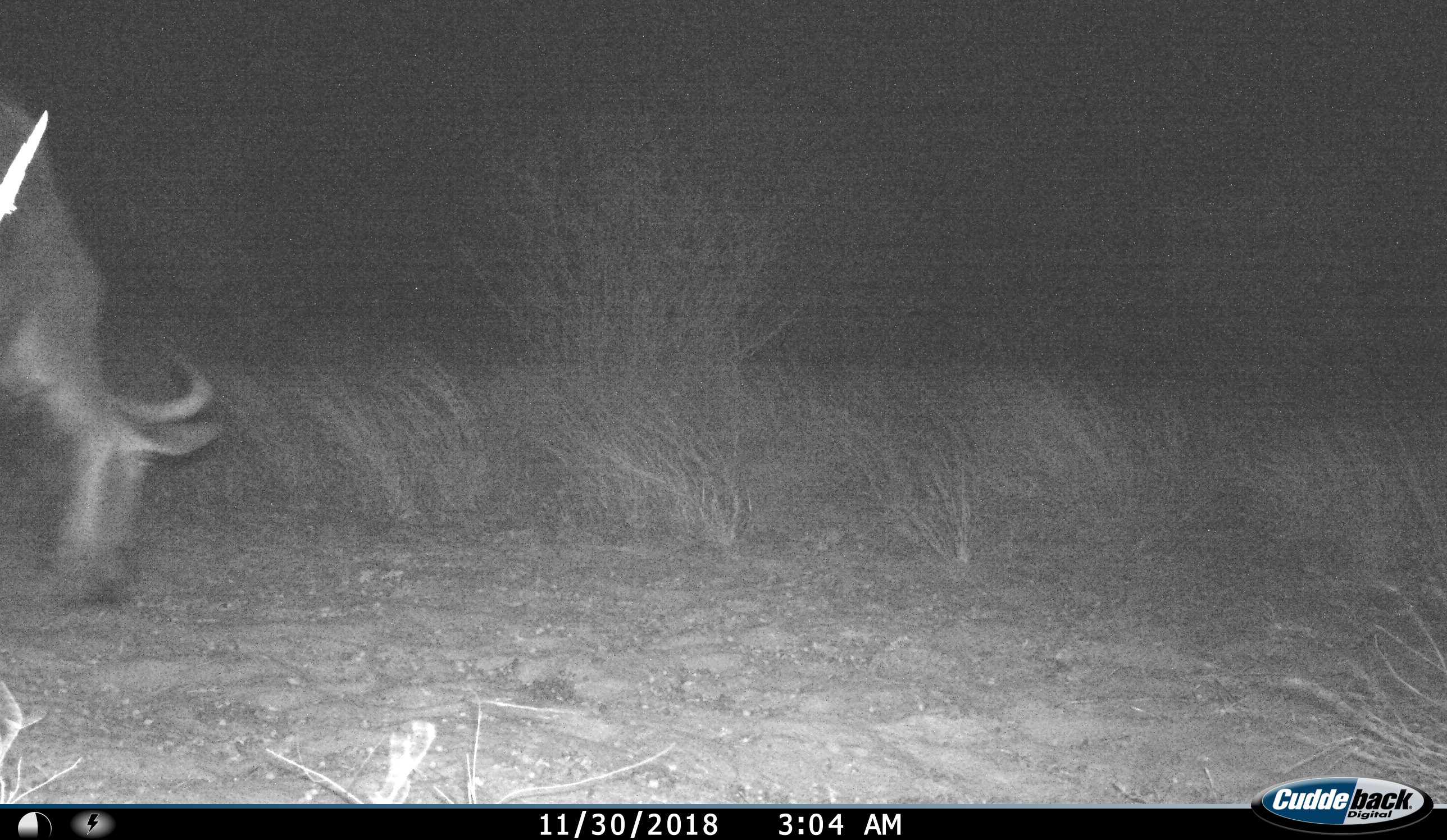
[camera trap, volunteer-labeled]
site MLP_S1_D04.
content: unidentified animal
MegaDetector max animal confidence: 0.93